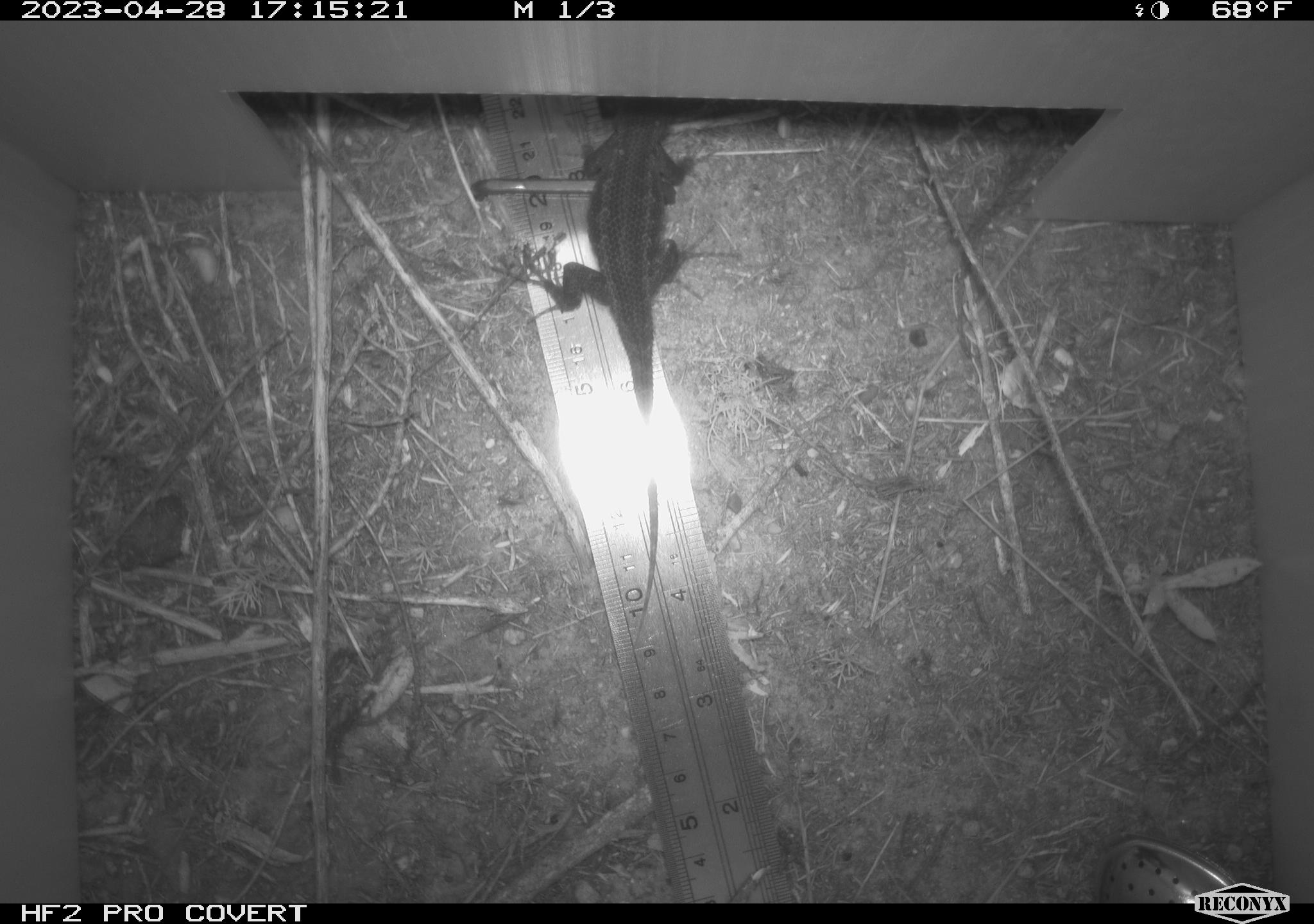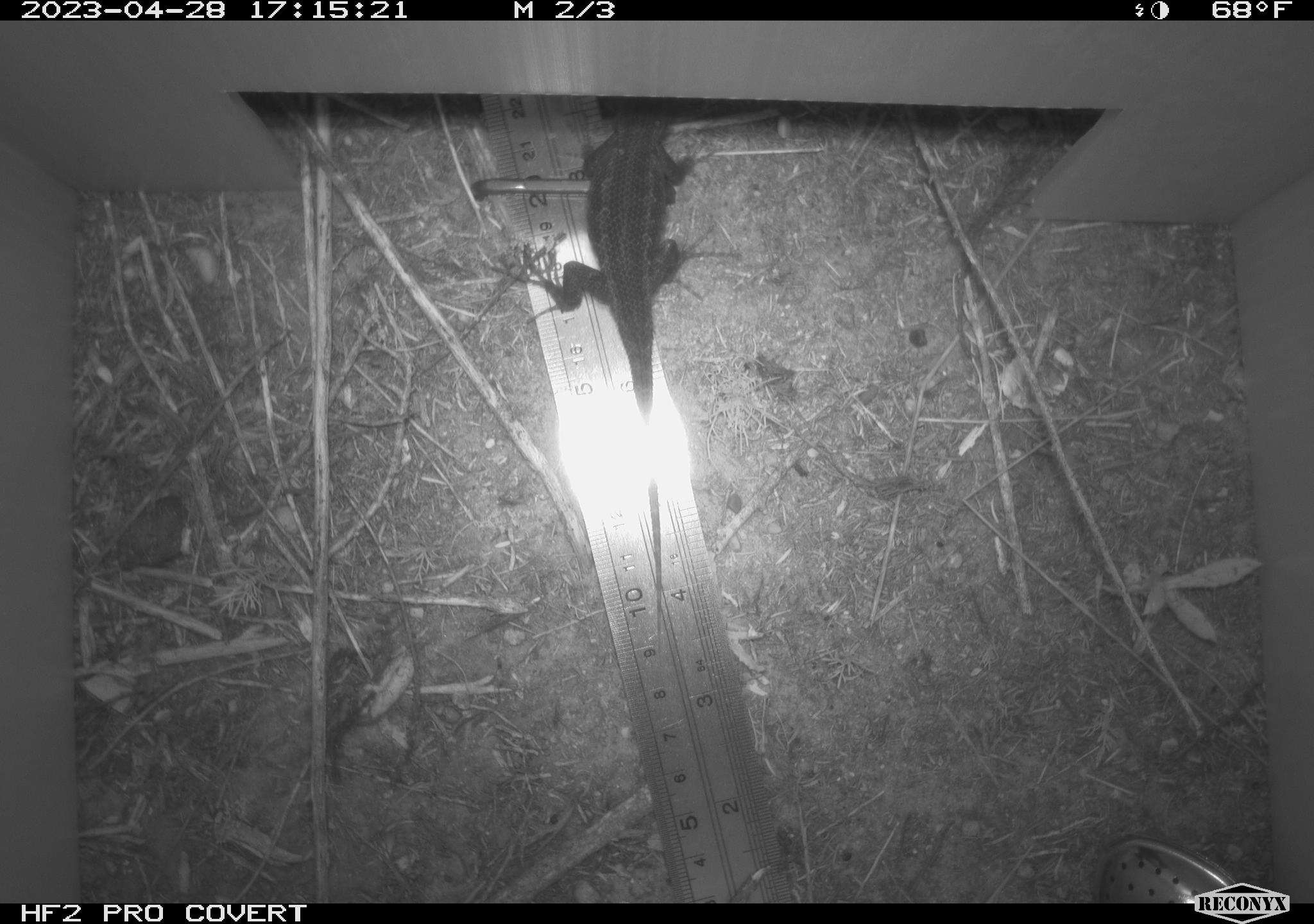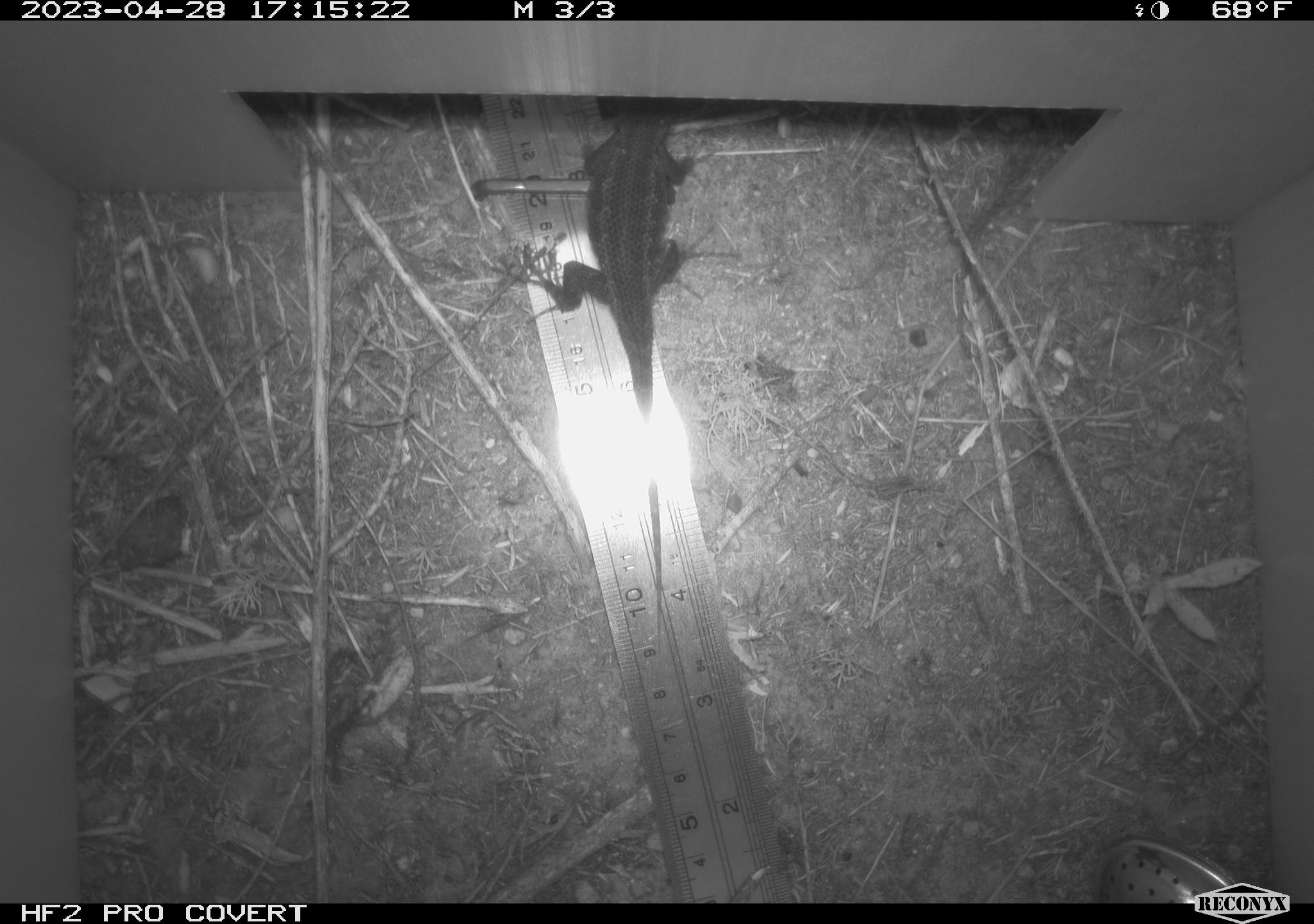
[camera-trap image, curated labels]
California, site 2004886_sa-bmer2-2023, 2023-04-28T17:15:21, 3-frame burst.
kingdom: Animalia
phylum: Chordata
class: Reptilia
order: Squamata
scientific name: Squamata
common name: lizards and snakes